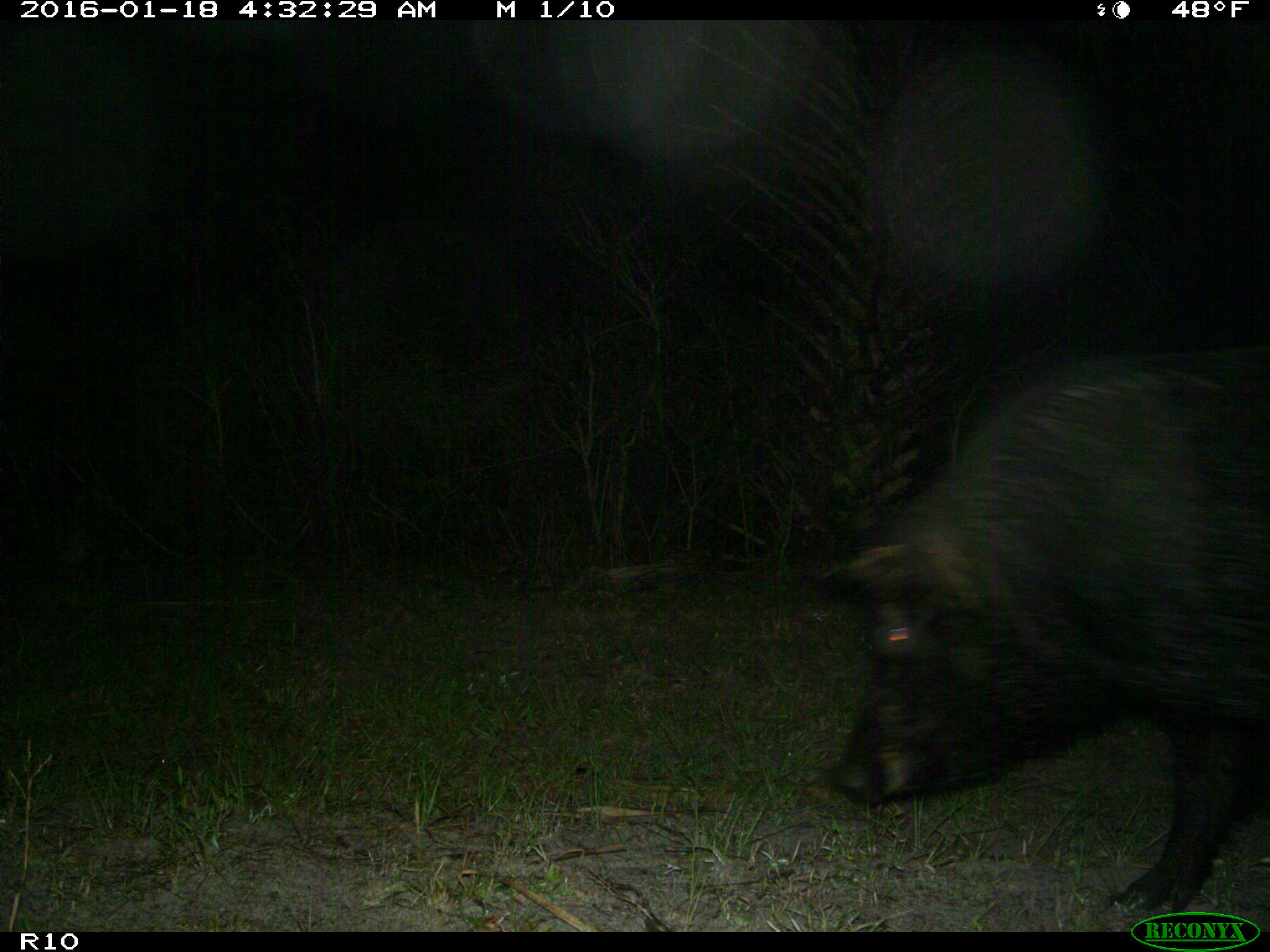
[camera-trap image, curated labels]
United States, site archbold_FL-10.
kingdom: Animalia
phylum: Chordata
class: Mammalia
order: Artiodactyla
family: Suidae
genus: Sus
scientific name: Sus scrofa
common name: wild boar